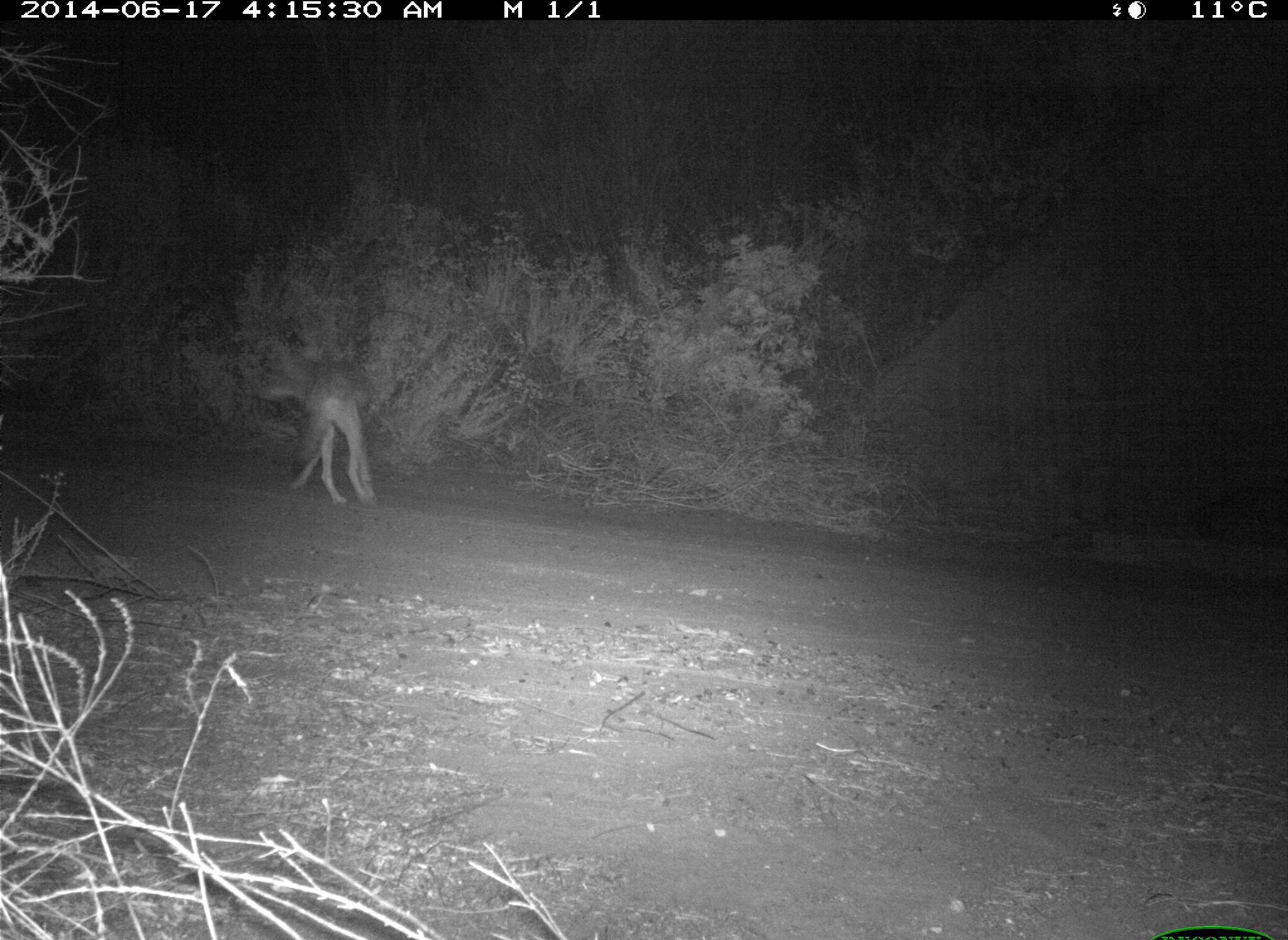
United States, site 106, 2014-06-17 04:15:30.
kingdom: Animalia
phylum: Chordata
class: Mammalia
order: Carnivora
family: Canidae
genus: Canis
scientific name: Canis latrans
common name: coyote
Coyote (Canis latrans).